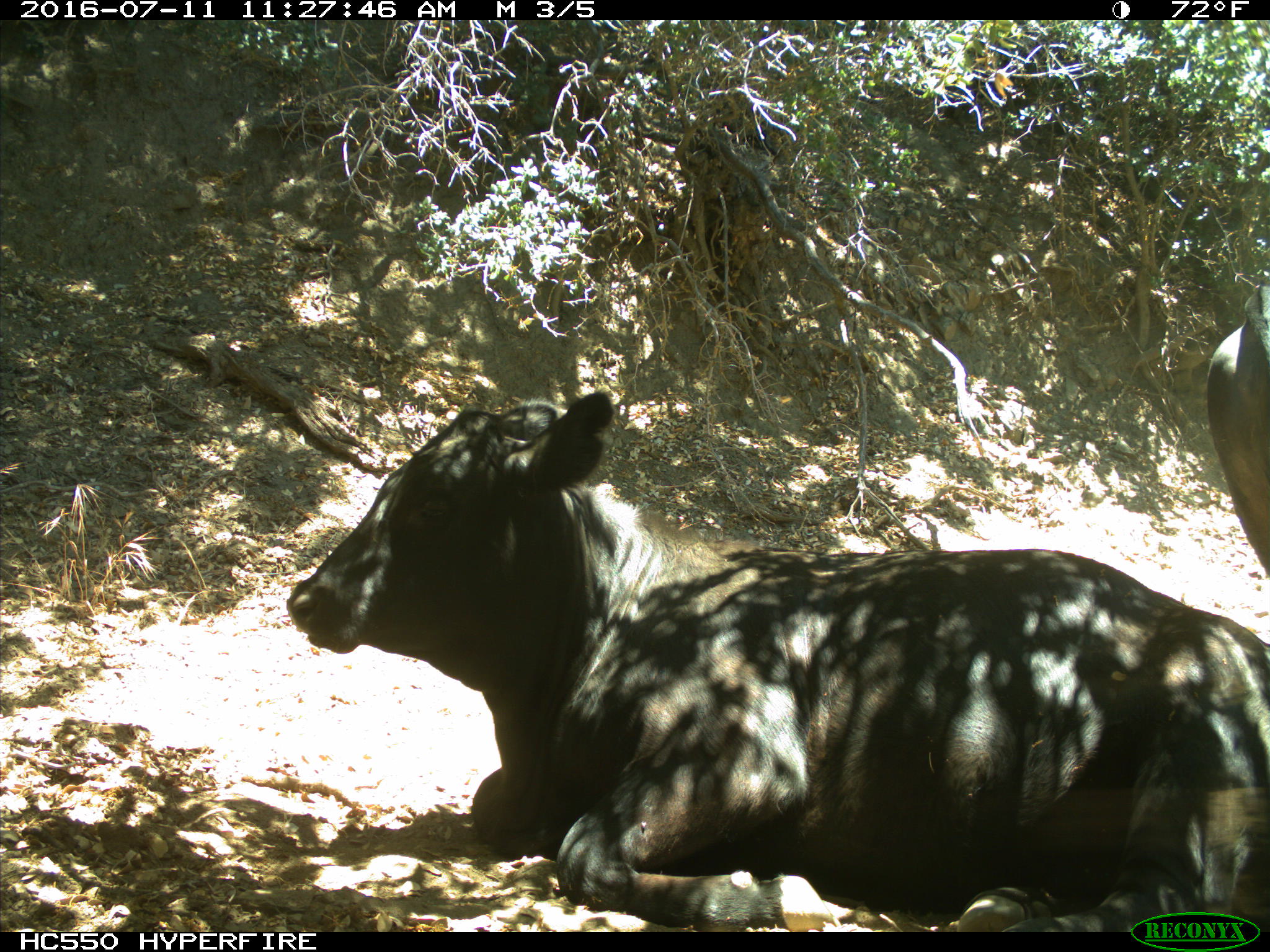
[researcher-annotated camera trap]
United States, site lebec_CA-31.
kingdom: Animalia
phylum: Chordata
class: Mammalia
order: Artiodactyla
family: Bovidae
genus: Bos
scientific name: Bos taurus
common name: domestic cow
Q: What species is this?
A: Bos taurus (domestic cow).